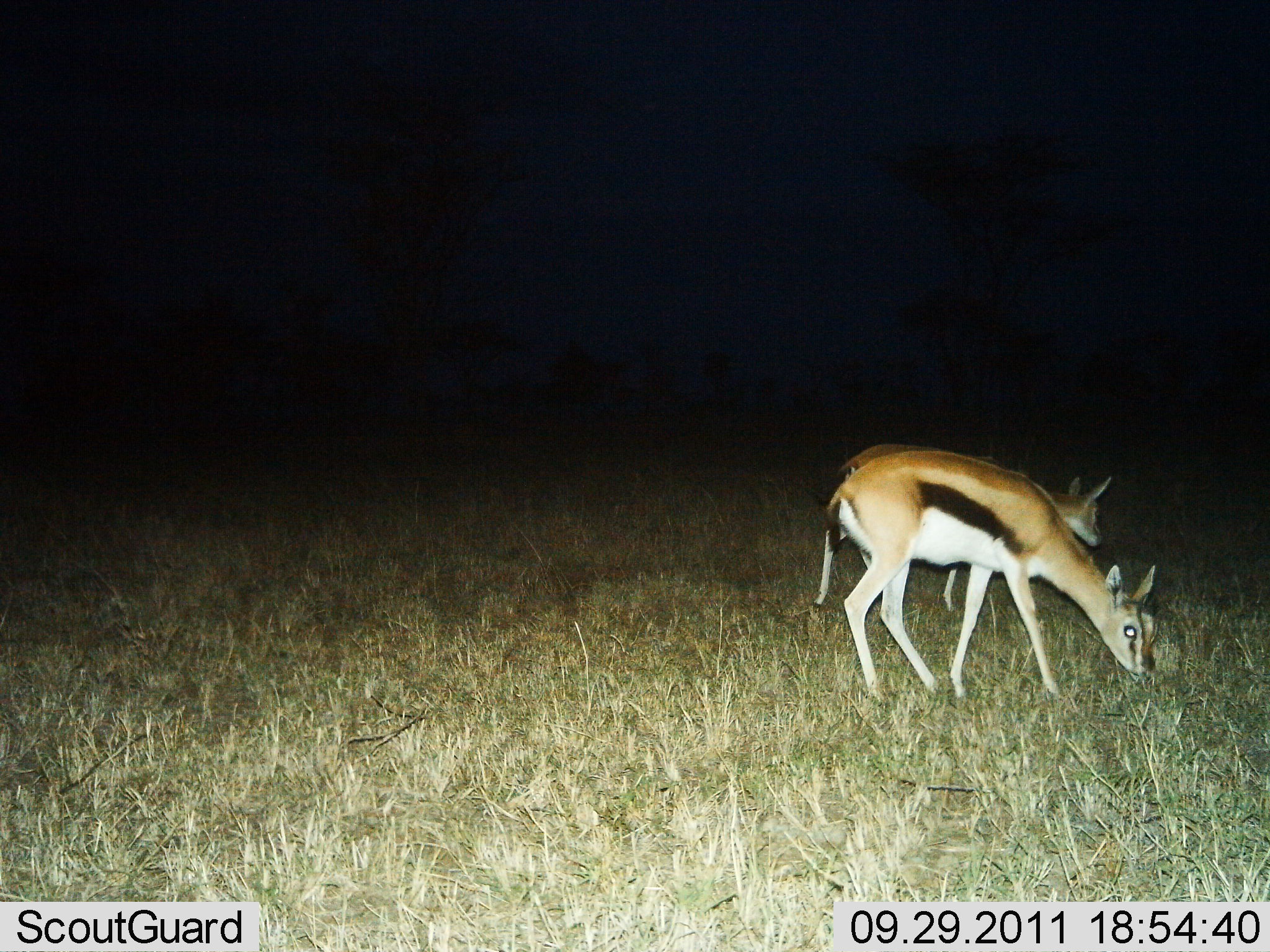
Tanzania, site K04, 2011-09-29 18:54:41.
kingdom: Animalia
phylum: Chordata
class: Mammalia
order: Artiodactyla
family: Bovidae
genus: Eudorcas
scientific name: Eudorcas thomsonii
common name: thomson's gazelle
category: gazellethomsons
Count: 2.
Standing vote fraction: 18%.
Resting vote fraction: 0%.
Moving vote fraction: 0%.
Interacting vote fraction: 0%.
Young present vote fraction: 0%.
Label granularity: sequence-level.